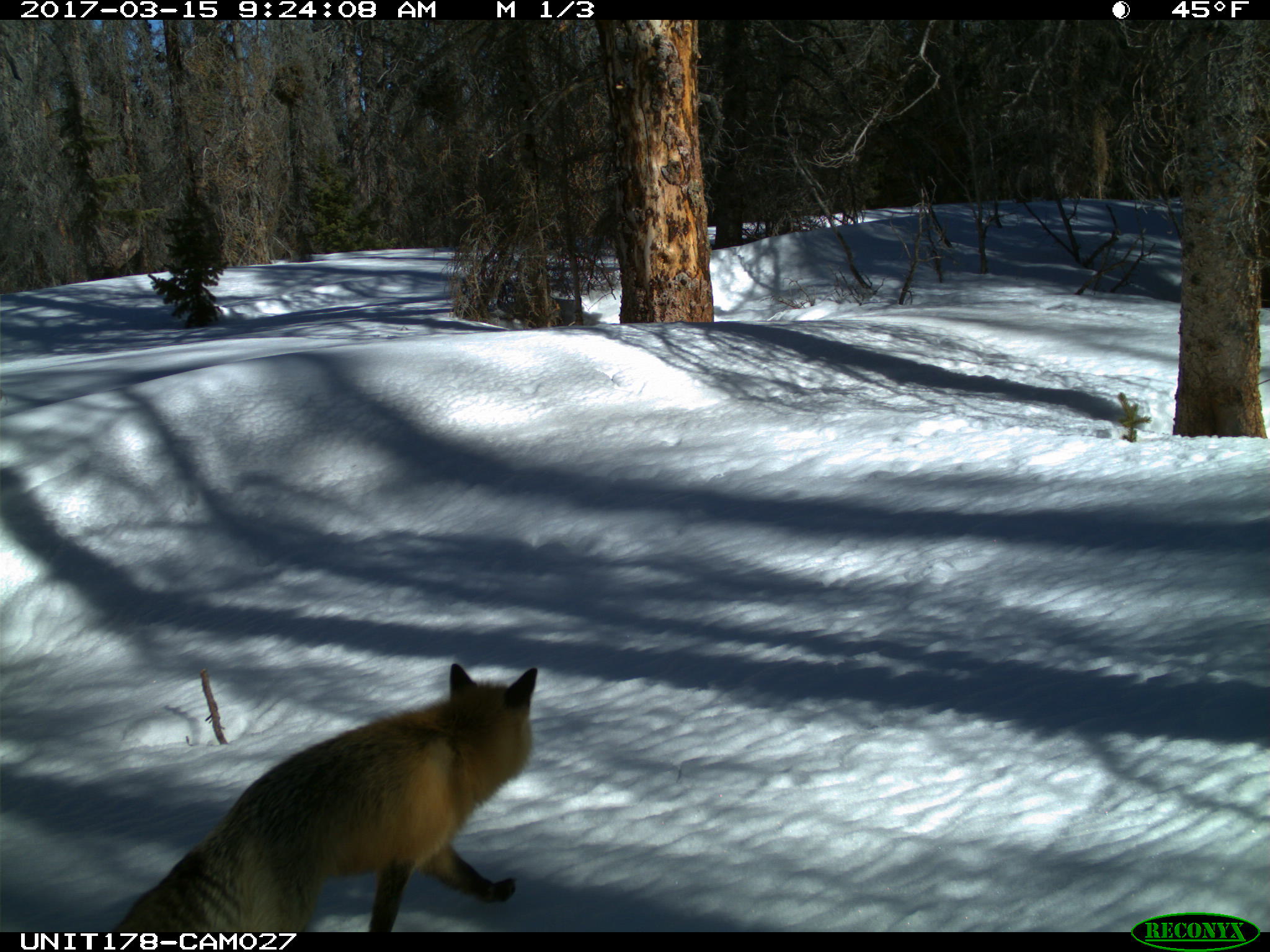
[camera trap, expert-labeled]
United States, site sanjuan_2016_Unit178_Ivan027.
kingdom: Animalia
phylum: Chordata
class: Mammalia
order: Carnivora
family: Canidae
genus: Vulpes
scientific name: Vulpes vulpes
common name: red fox